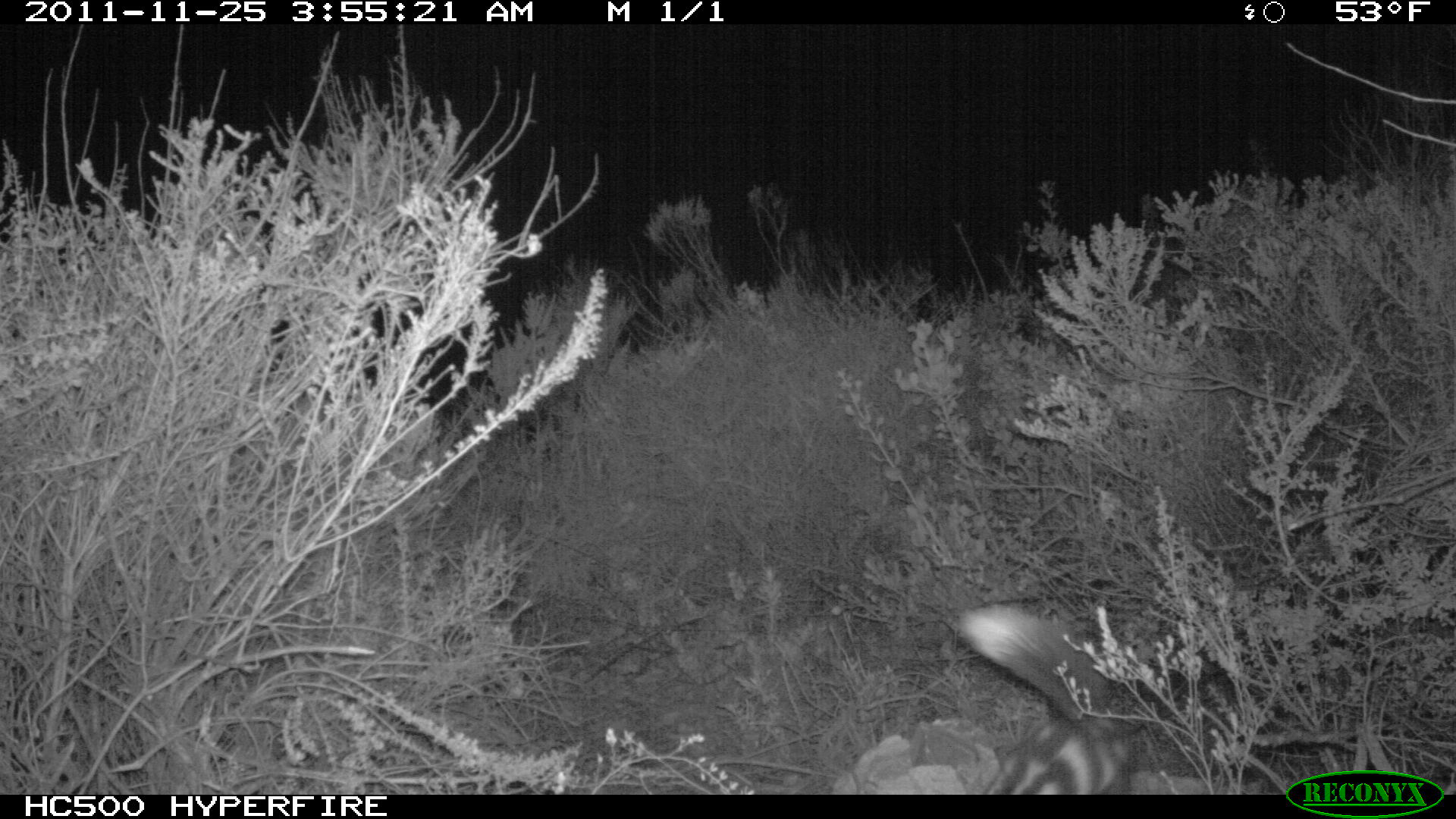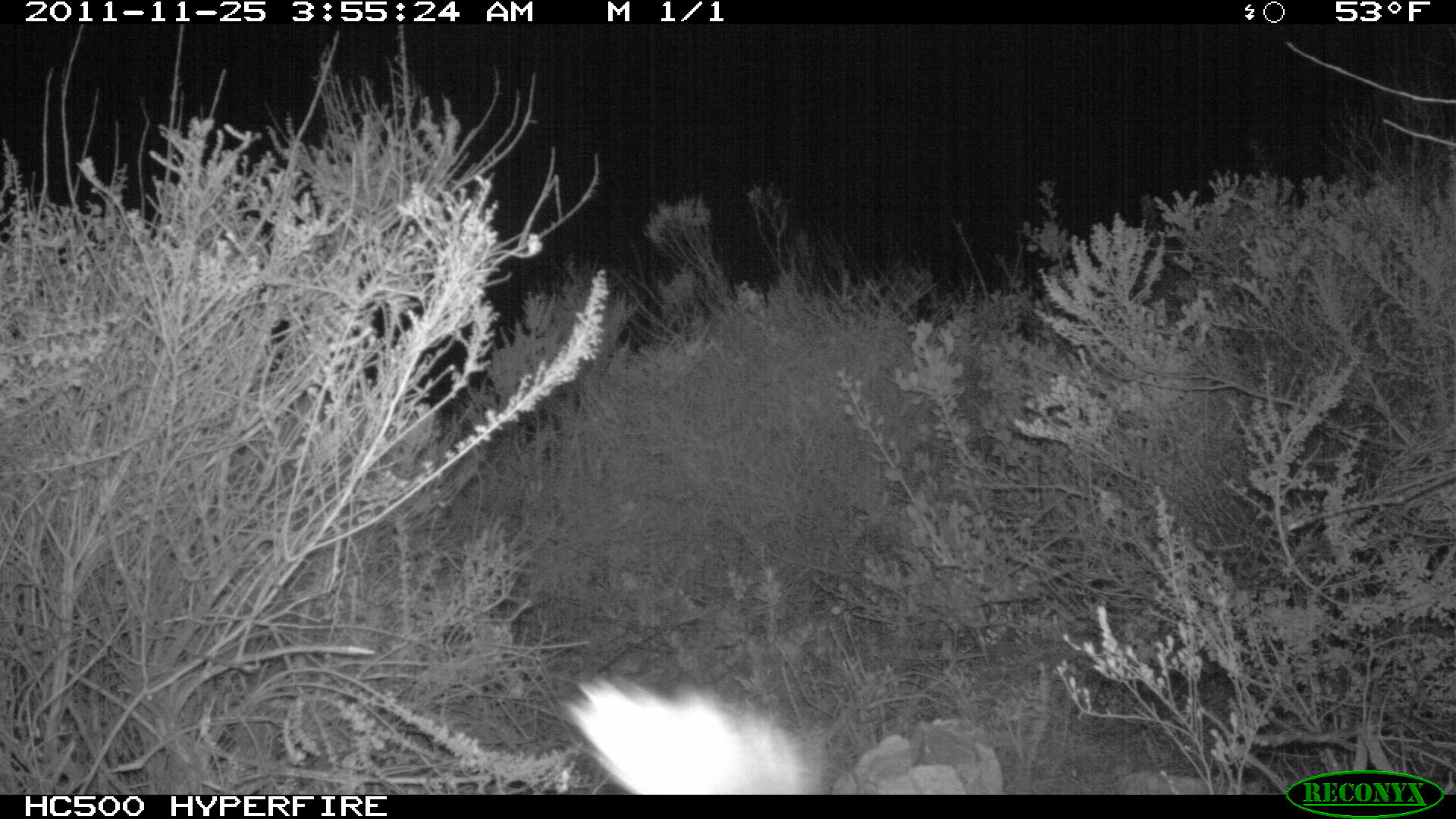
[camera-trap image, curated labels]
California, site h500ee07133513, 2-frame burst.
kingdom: Animalia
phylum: Chordata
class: Mammalia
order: Carnivora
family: Mephitidae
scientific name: Mephitidae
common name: skunk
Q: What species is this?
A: Skunk (Mephitidae).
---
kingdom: Animalia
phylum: Chordata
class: Mammalia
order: Carnivora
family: Canidae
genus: Urocyon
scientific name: Urocyon littoralis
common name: island fox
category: fox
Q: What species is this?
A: Fox (island fox) (Urocyon littoralis).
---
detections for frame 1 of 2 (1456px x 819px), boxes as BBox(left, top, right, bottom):
skunk: BBox(958, 605, 1128, 794)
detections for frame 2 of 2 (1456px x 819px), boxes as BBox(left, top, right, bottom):
fox: BBox(560, 674, 828, 793)